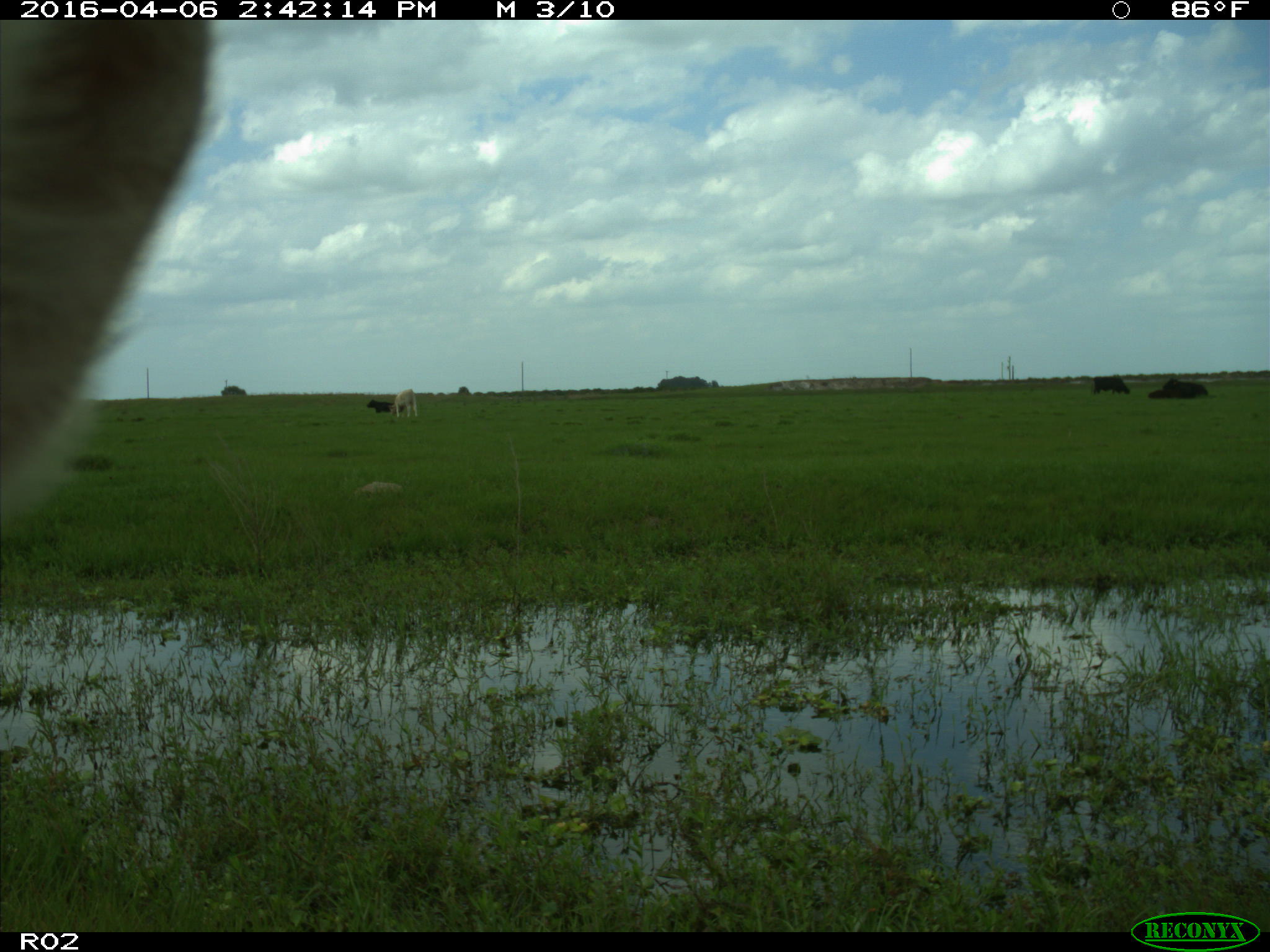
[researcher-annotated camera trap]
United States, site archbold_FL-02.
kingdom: Animalia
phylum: Chordata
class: Mammalia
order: Artiodactyla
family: Bovidae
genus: Bos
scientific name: Bos taurus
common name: domestic cow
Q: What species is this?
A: Bos taurus (domestic cow).